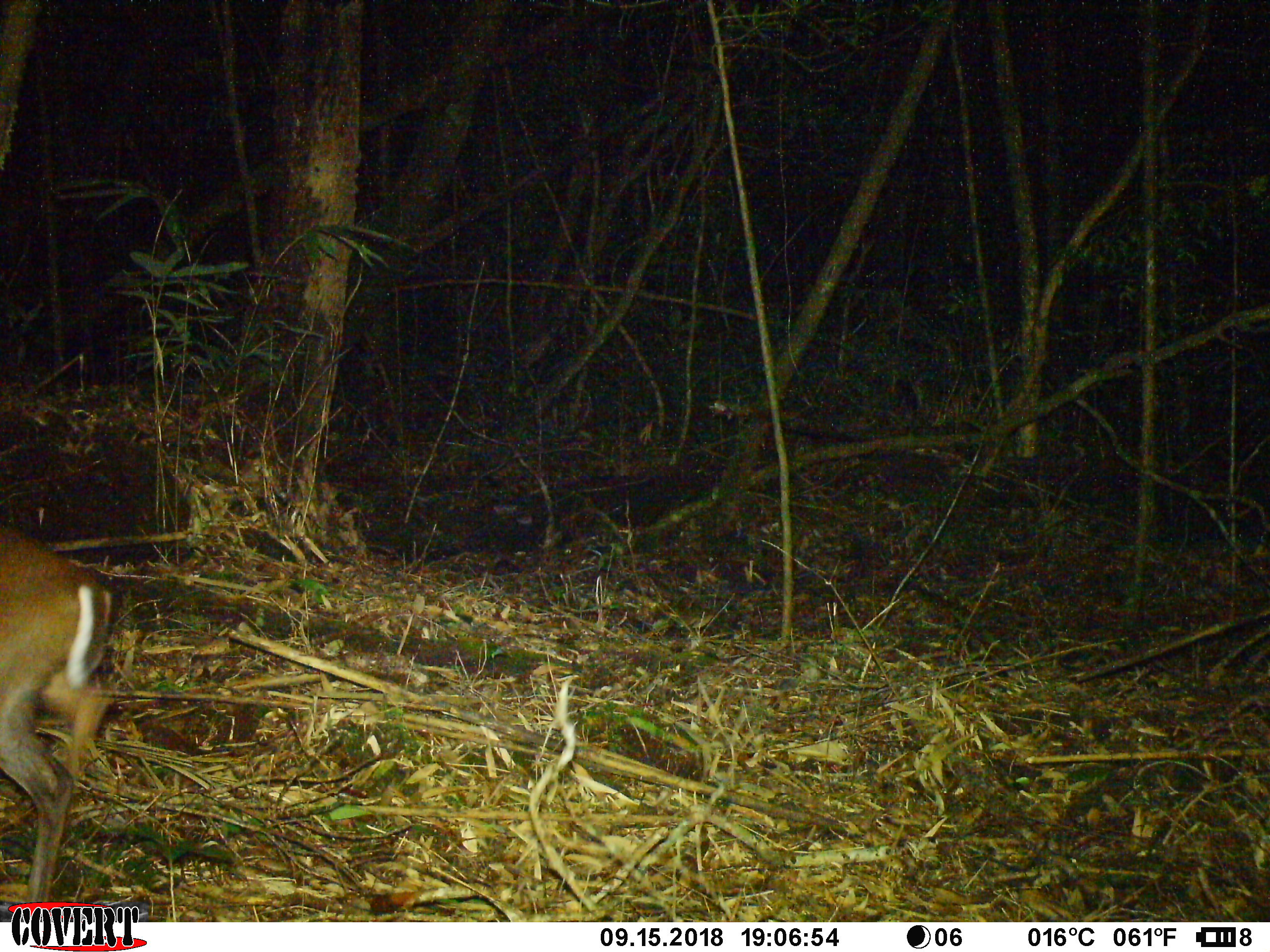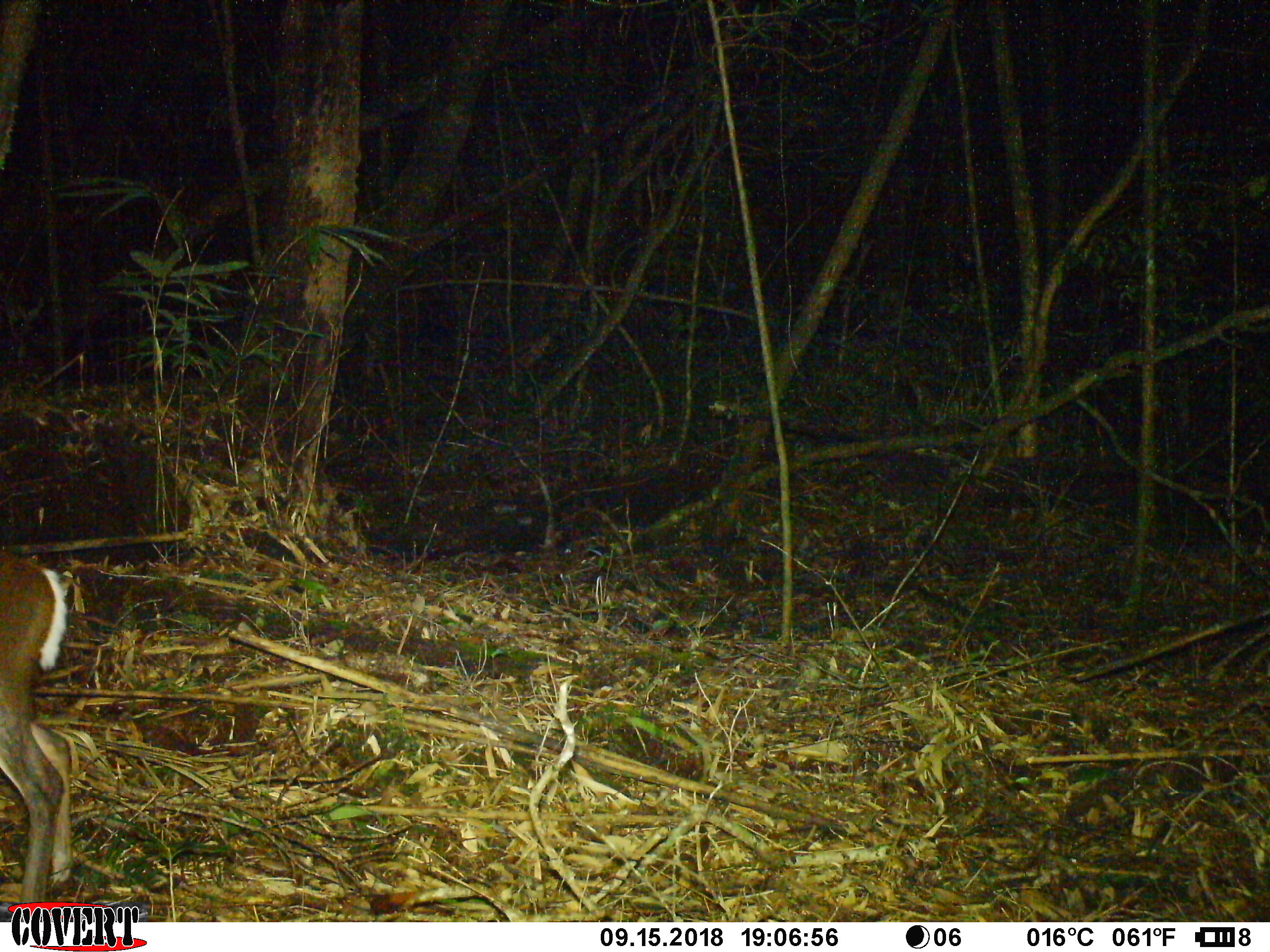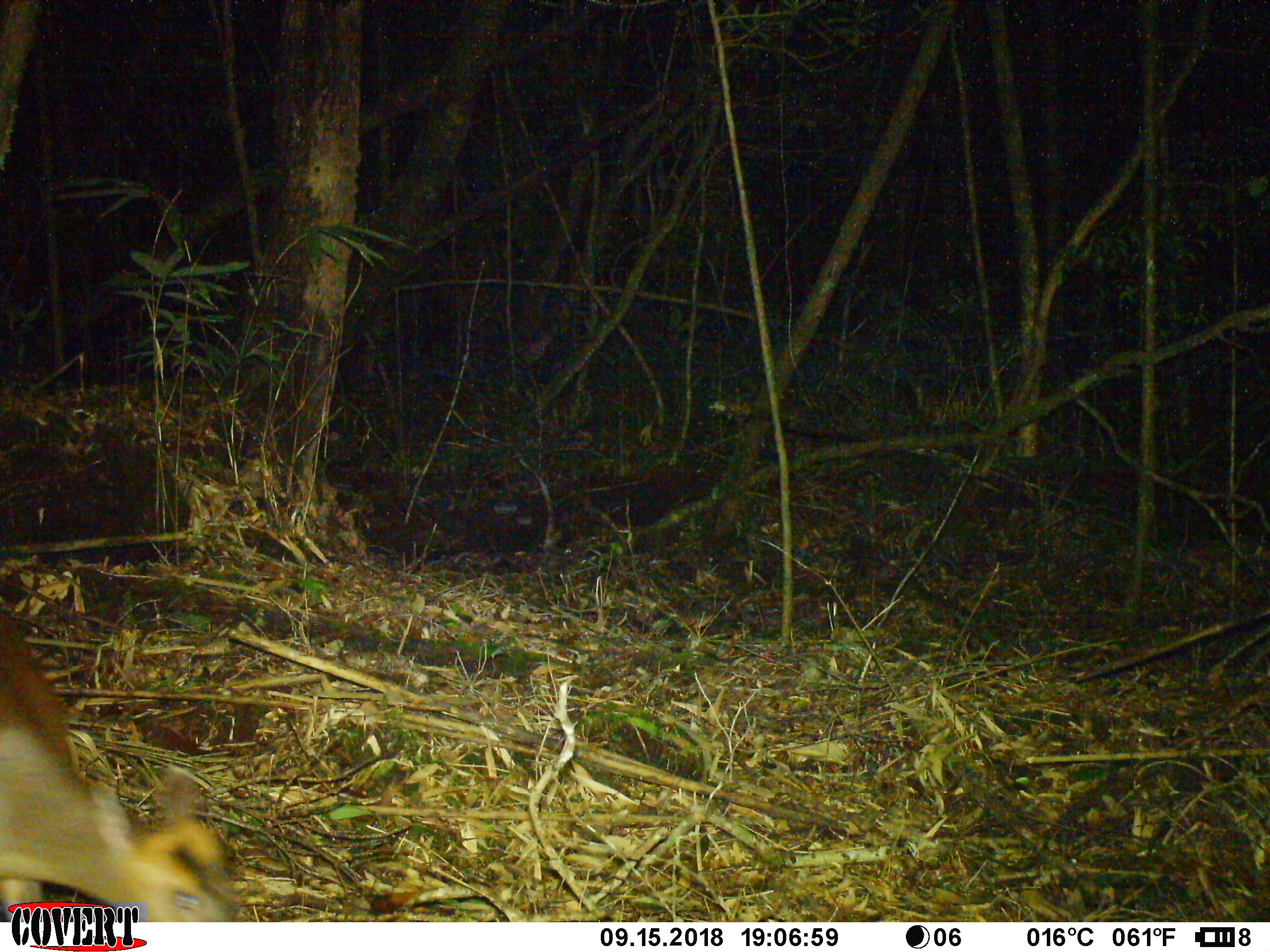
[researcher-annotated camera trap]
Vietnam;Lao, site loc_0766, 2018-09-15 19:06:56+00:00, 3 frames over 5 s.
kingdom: Animalia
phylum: Chordata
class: Mammalia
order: Artiodactyla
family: Cervidae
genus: Muntiacus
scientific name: Muntiacus rooseveltorum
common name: roosevelt's muntjac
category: roosevelts muntjac group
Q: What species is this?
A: Roosevelts muntjac group (roosevelt's muntjac) (Muntiacus rooseveltorum).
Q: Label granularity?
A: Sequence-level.